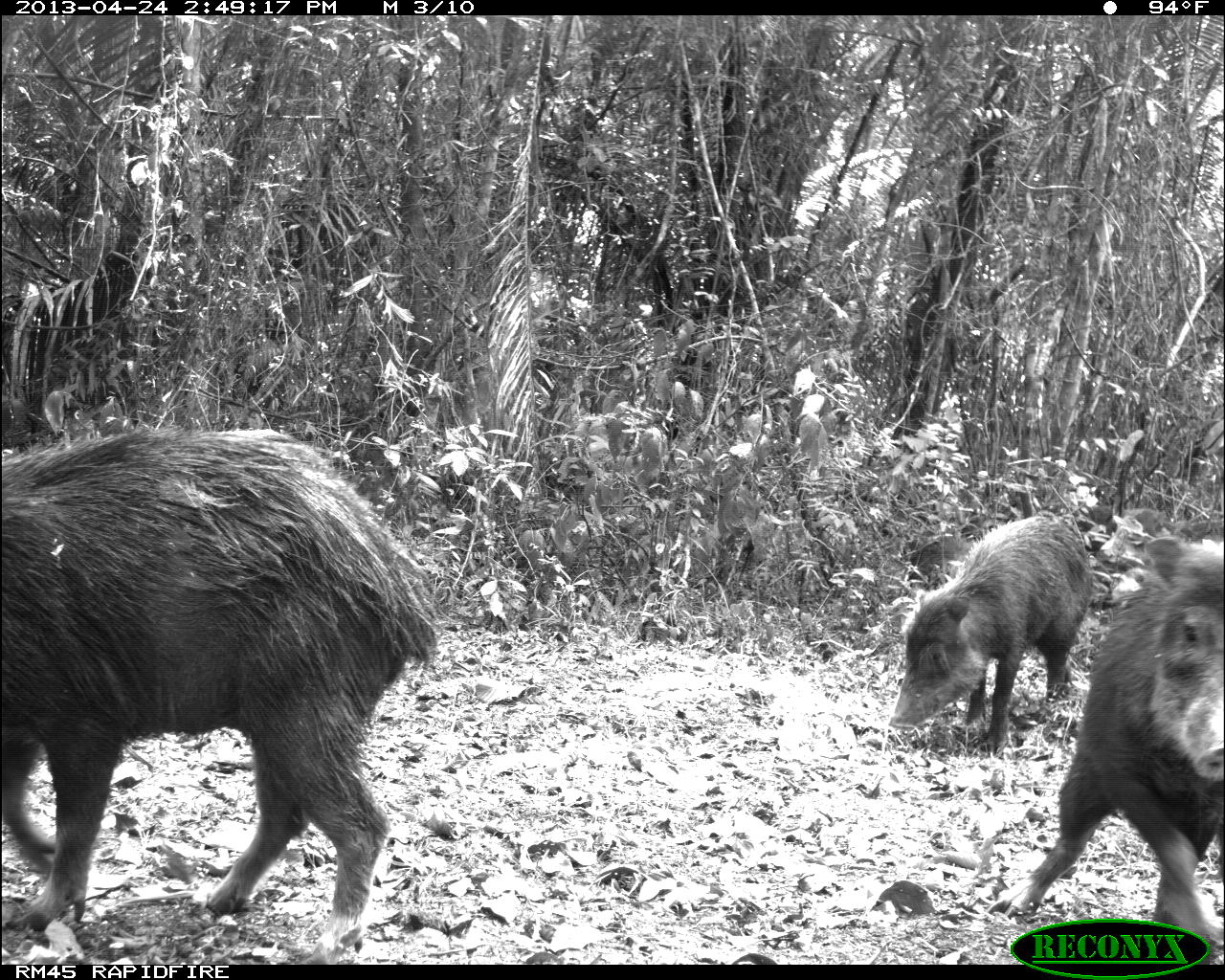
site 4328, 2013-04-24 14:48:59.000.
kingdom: Animalia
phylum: Chordata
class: Mammalia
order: Artiodactyla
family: Tayassuidae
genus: Tayassu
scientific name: Tayassu pecari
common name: white-lipped peccary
Tayassu pecari (white-lipped peccary), count 10.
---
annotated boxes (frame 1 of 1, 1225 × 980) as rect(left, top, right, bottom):
tayassu pecari: rect(0, 425, 440, 962); rect(1009, 533, 1225, 960); rect(885, 510, 1095, 751)